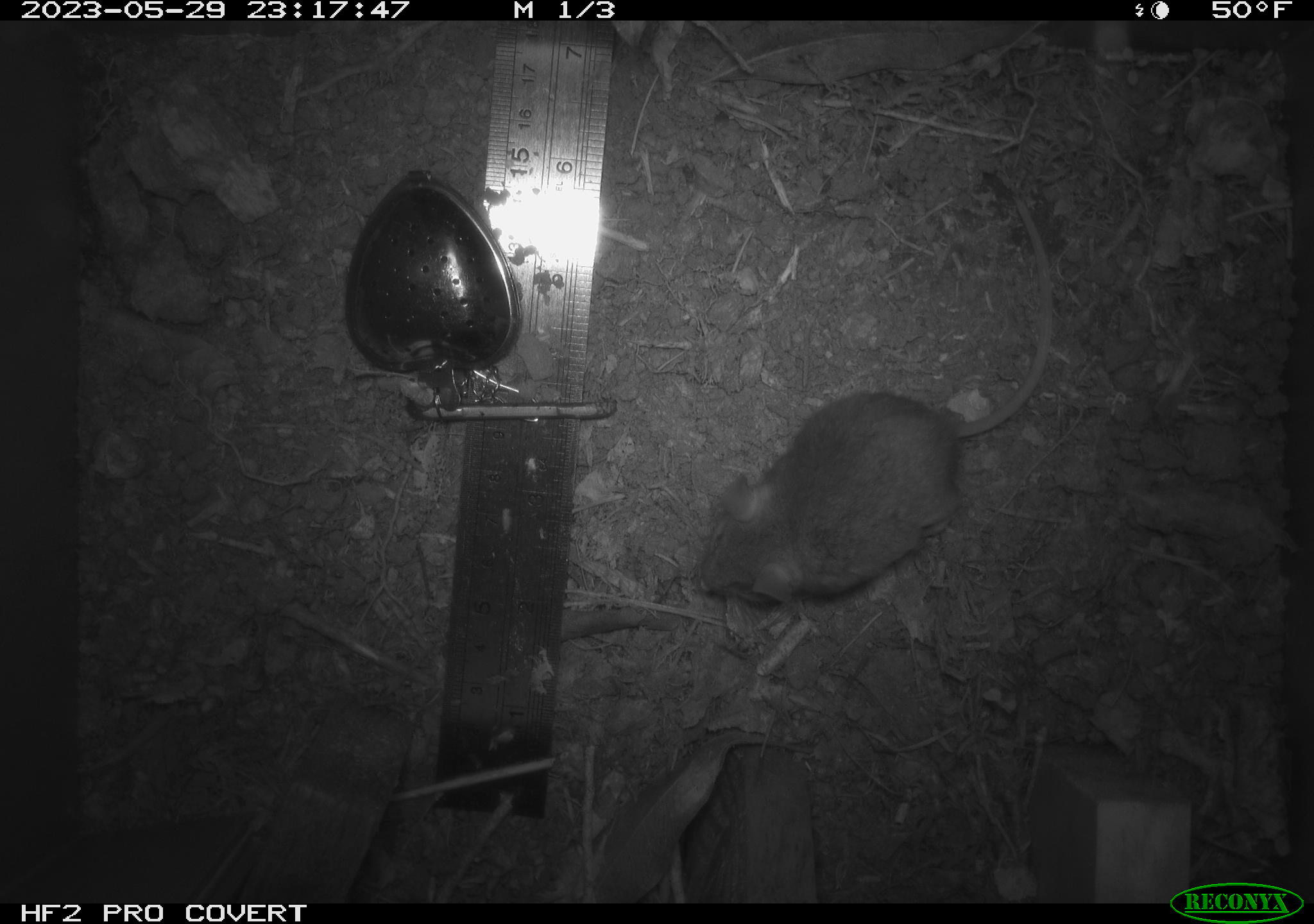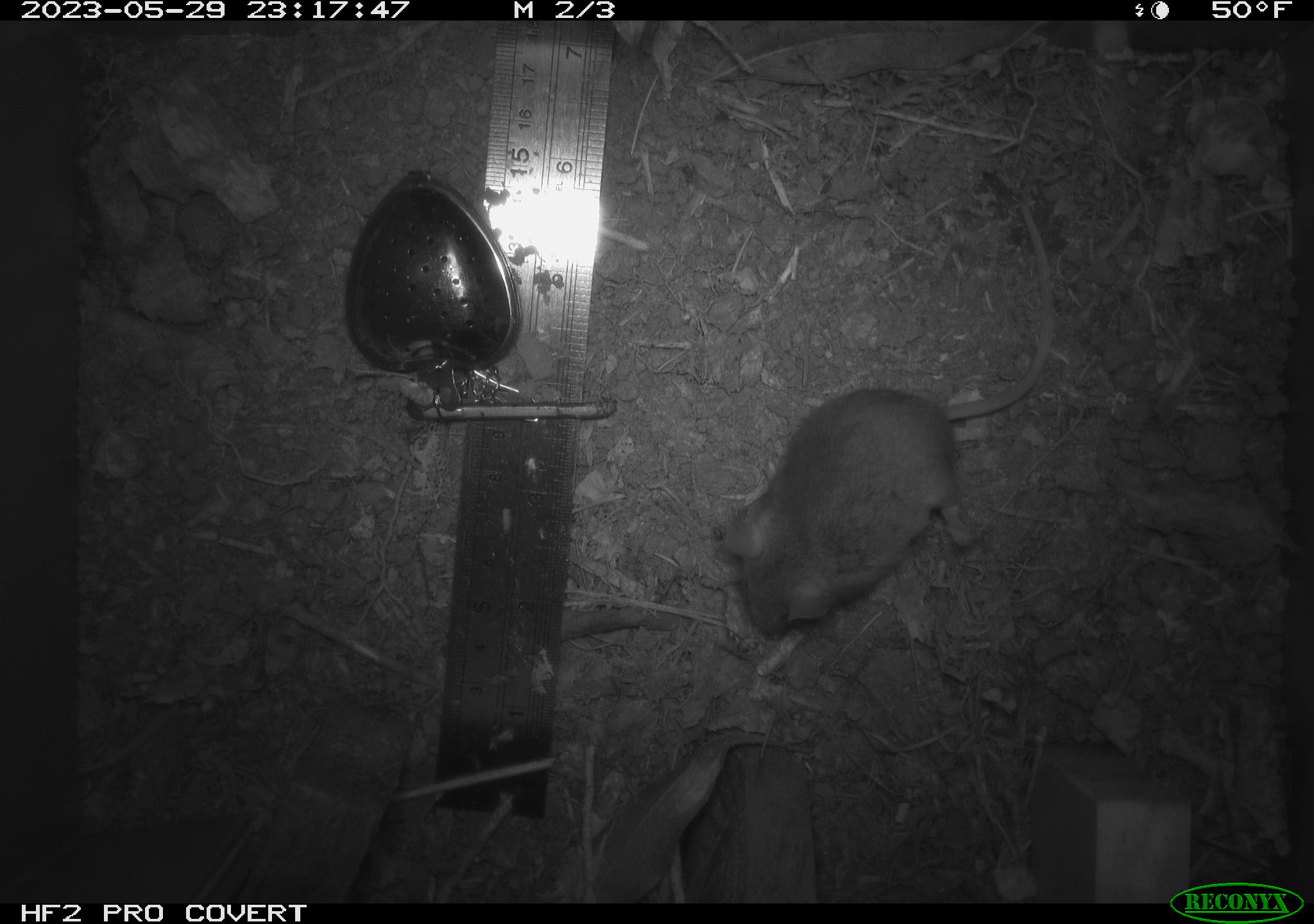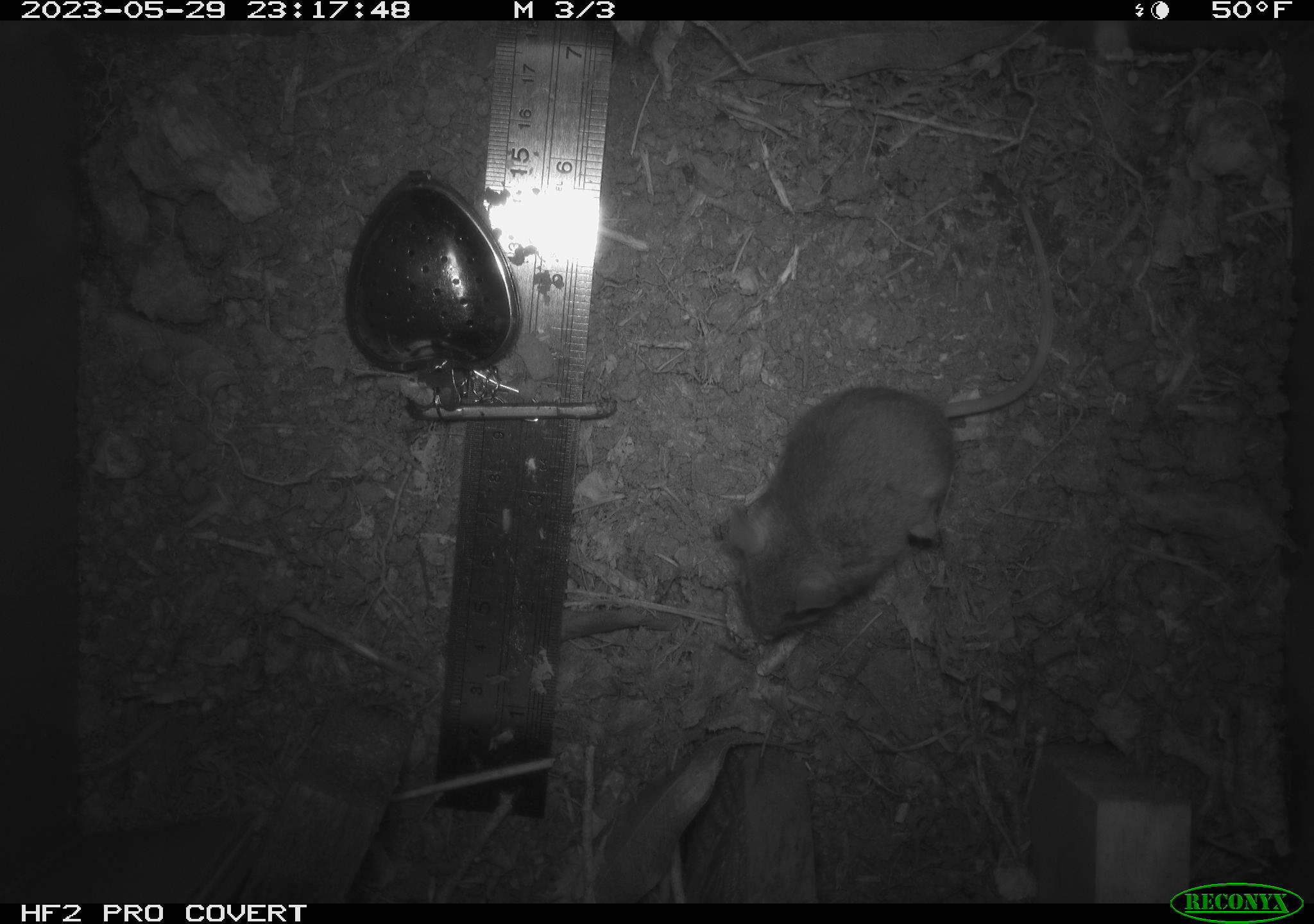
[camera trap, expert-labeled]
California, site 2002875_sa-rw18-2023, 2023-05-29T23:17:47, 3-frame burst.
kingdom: Animalia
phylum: Chordata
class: Mammalia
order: Rodentia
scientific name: Rodentia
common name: mouse species